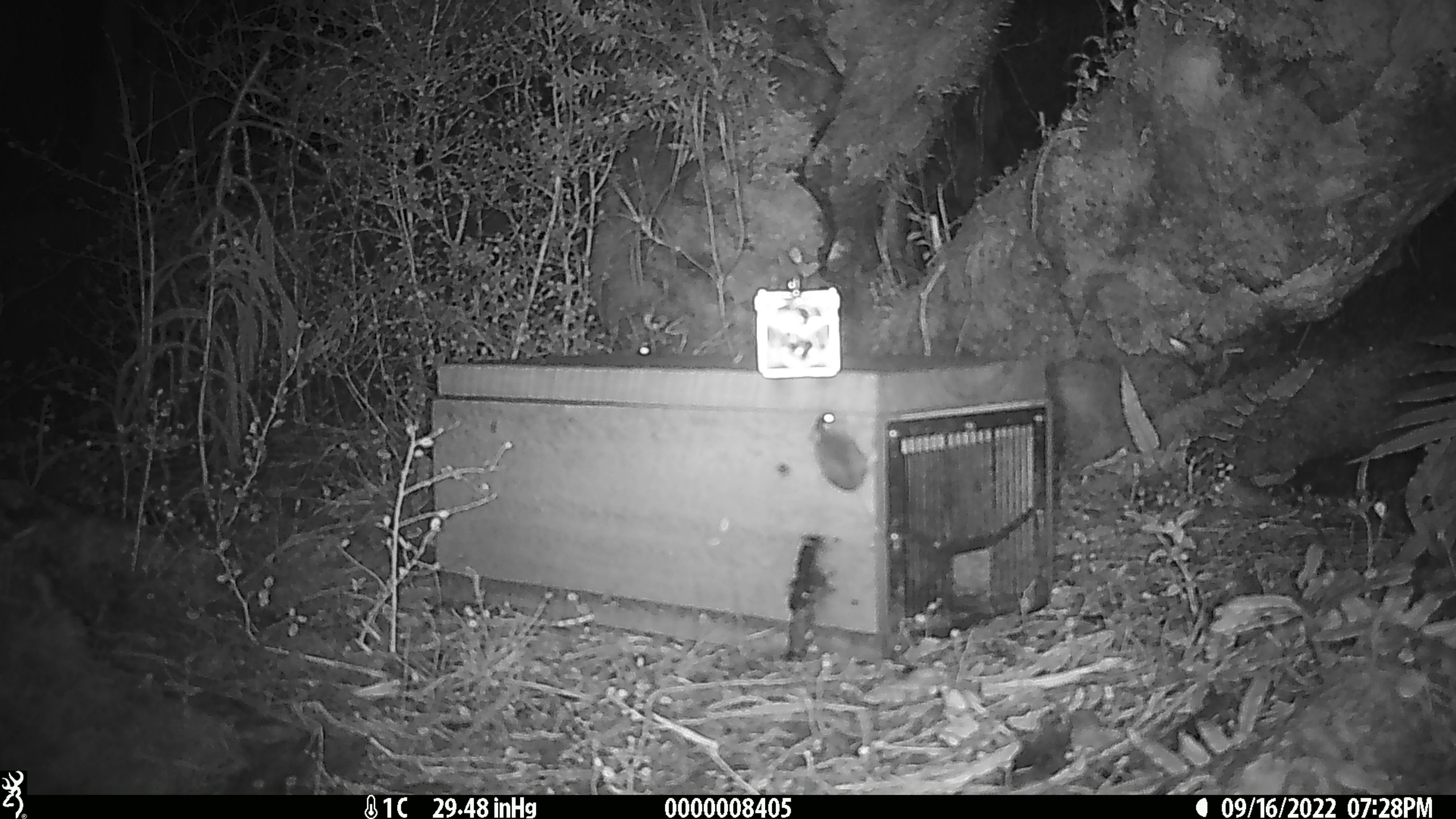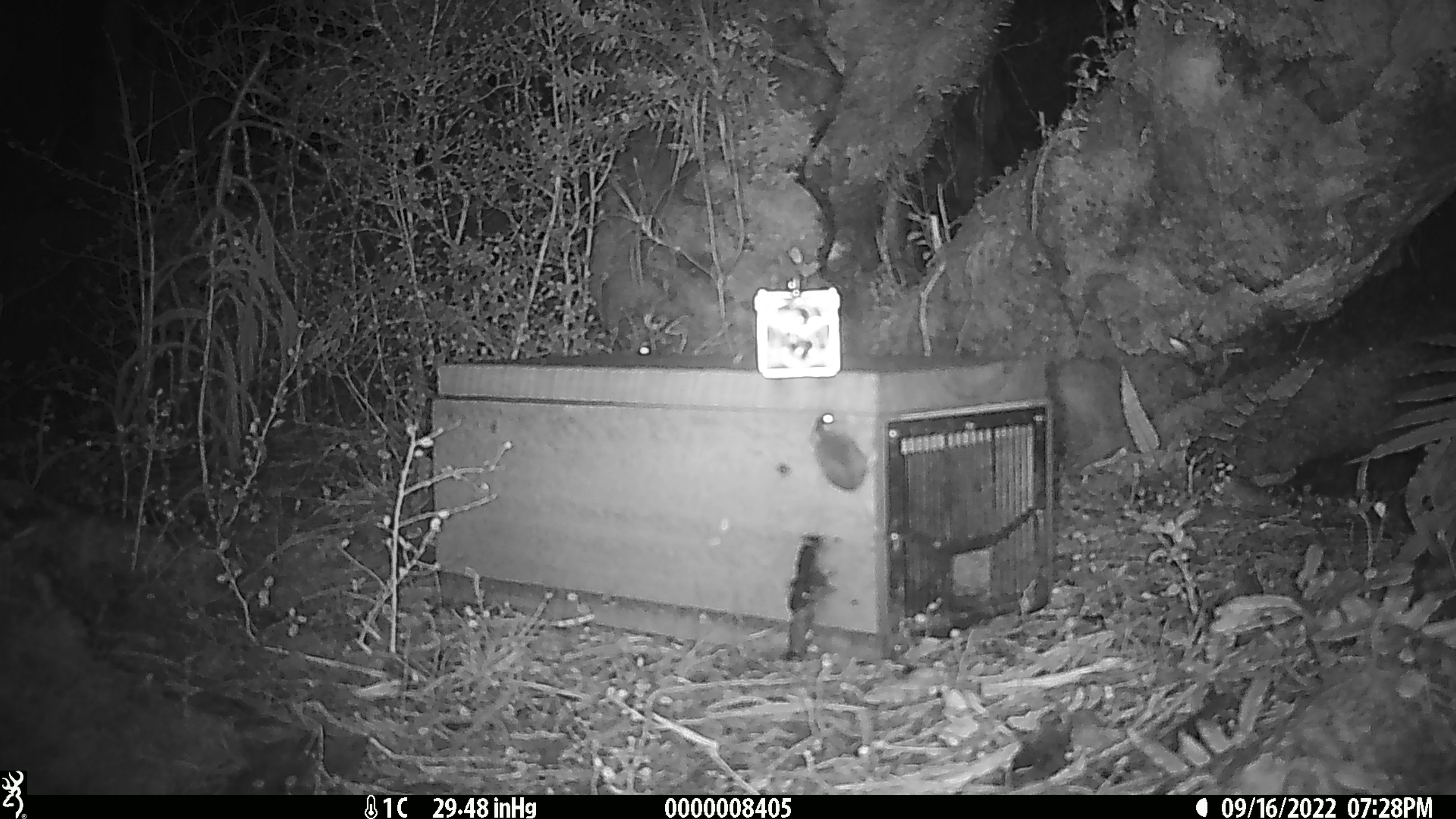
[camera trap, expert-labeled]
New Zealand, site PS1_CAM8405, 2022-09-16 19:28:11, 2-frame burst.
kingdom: Animalia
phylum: Chordata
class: Mammalia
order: Rodentia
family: Muridae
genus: Mus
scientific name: Mus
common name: mouse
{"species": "mouse (Mus)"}